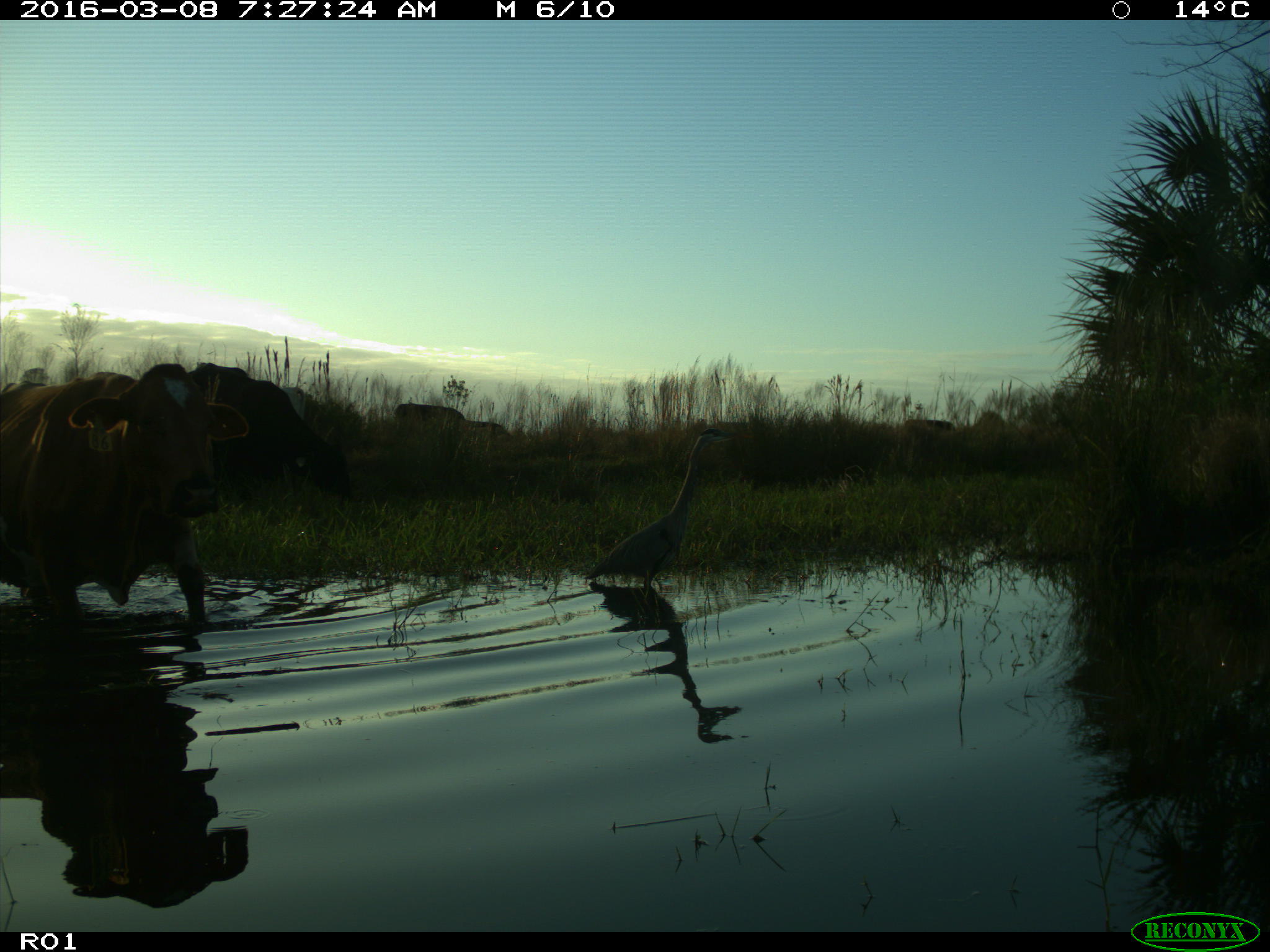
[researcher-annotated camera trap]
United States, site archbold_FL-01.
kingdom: Animalia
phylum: Chordata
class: Mammalia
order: Artiodactyla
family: Bovidae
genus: Bos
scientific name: Bos taurus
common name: domestic cow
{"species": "Bos taurus (domestic cow)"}